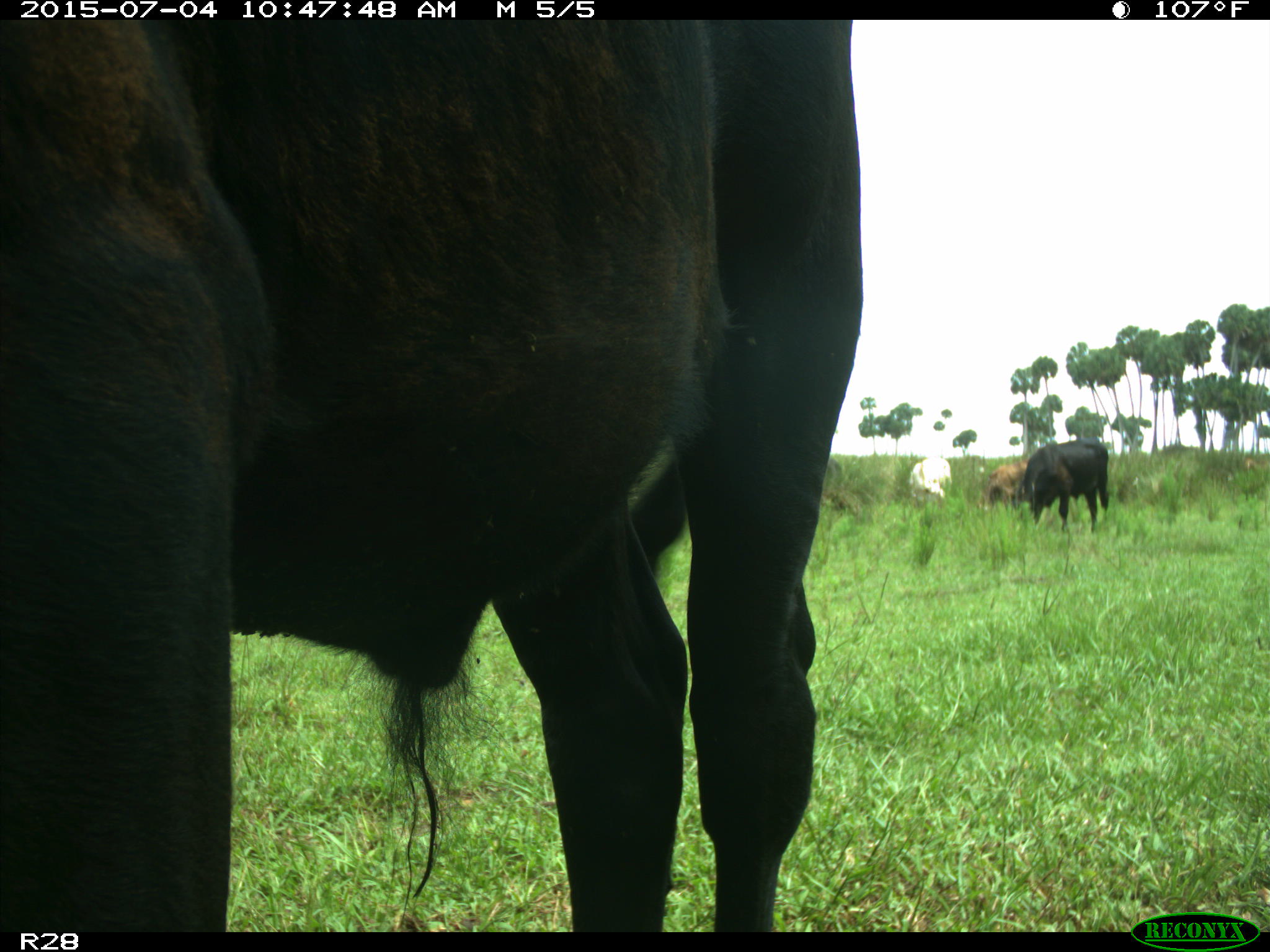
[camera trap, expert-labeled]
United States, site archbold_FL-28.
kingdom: Animalia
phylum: Chordata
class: Mammalia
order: Artiodactyla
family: Bovidae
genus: Bos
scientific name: Bos taurus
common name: domestic cow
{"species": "Bos taurus (domestic cow)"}